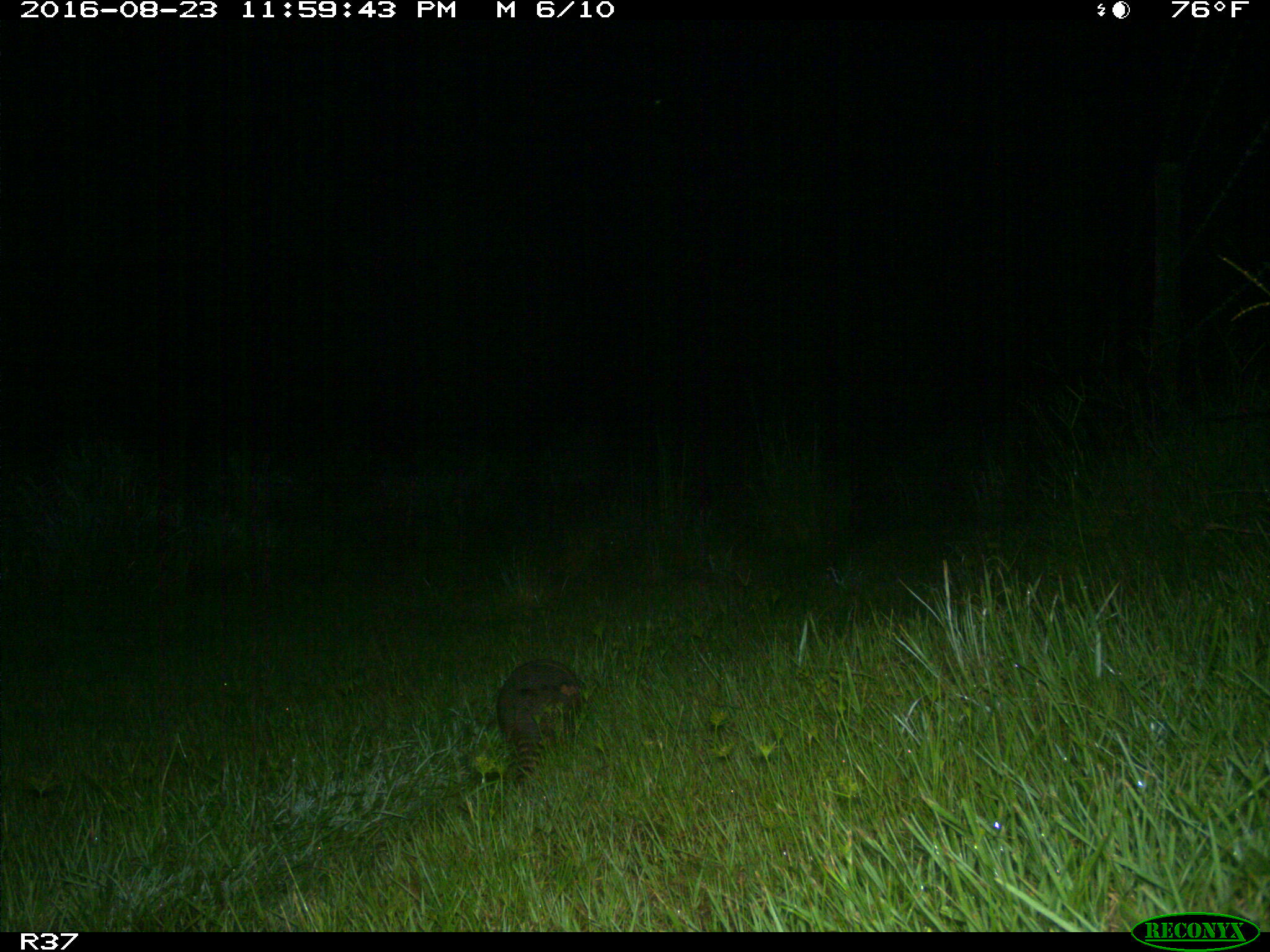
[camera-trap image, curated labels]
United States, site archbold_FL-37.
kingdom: Animalia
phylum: Chordata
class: Mammalia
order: Cingulata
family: Dasypodidae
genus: Dasypus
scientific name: Dasypus novemcinctus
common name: nine-banded armadillo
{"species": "Dasypus novemcinctus (nine-banded armadillo)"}